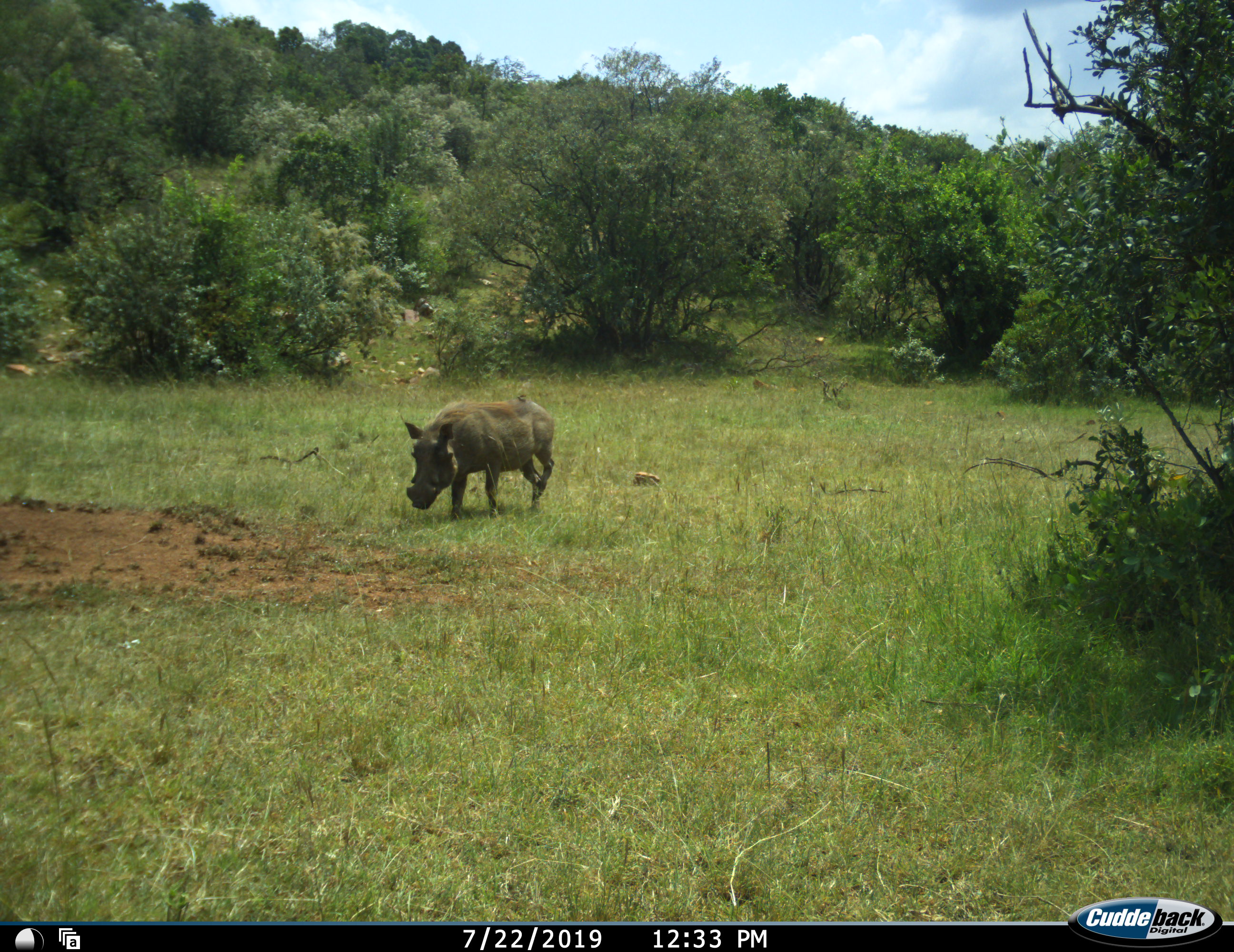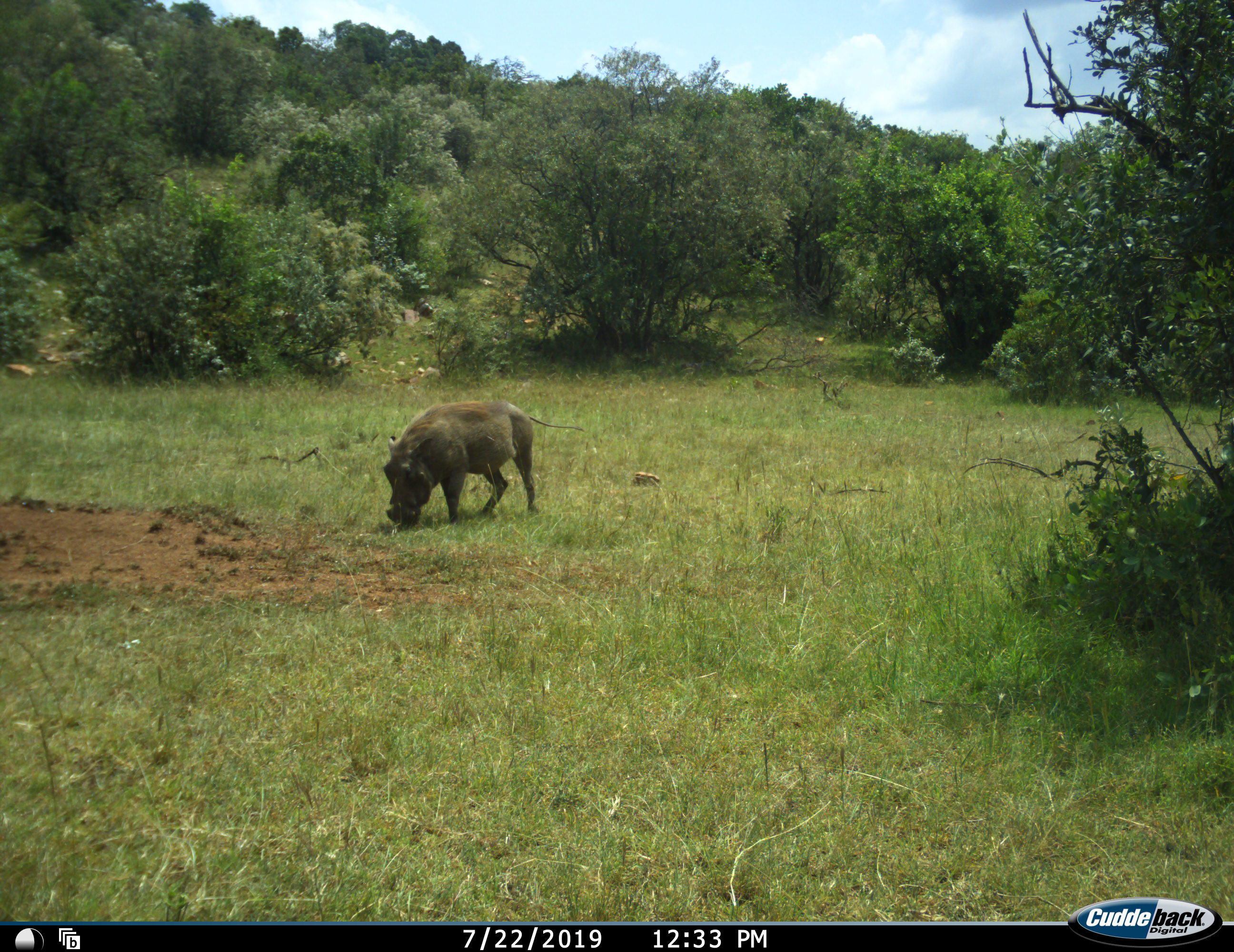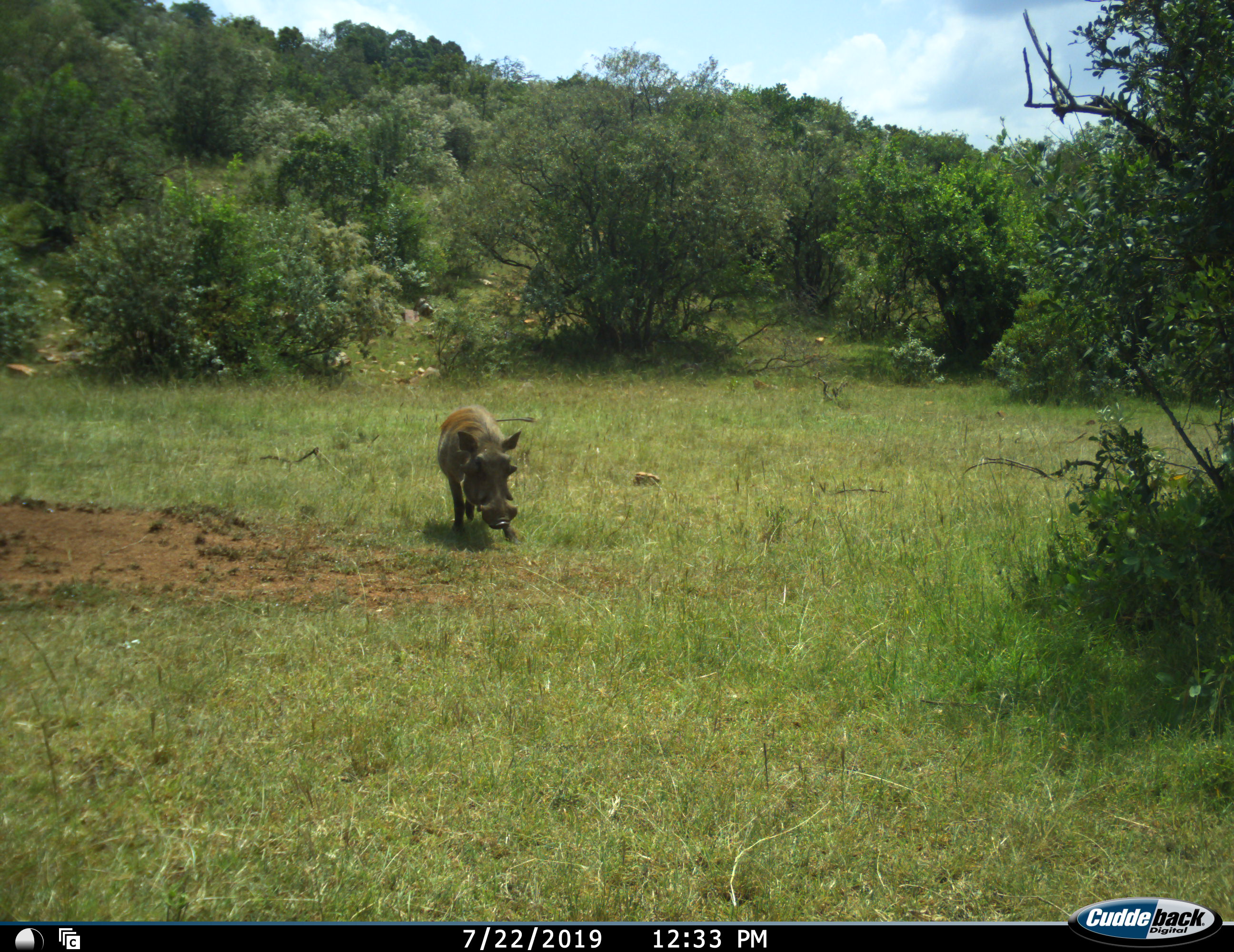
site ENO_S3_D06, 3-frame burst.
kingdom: Animalia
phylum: Chordata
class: Mammalia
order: Artiodactyla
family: Suidae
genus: Phacochoerus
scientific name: Phacochoerus africanus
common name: warthog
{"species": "warthog (Phacochoerus africanus)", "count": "1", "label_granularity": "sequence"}